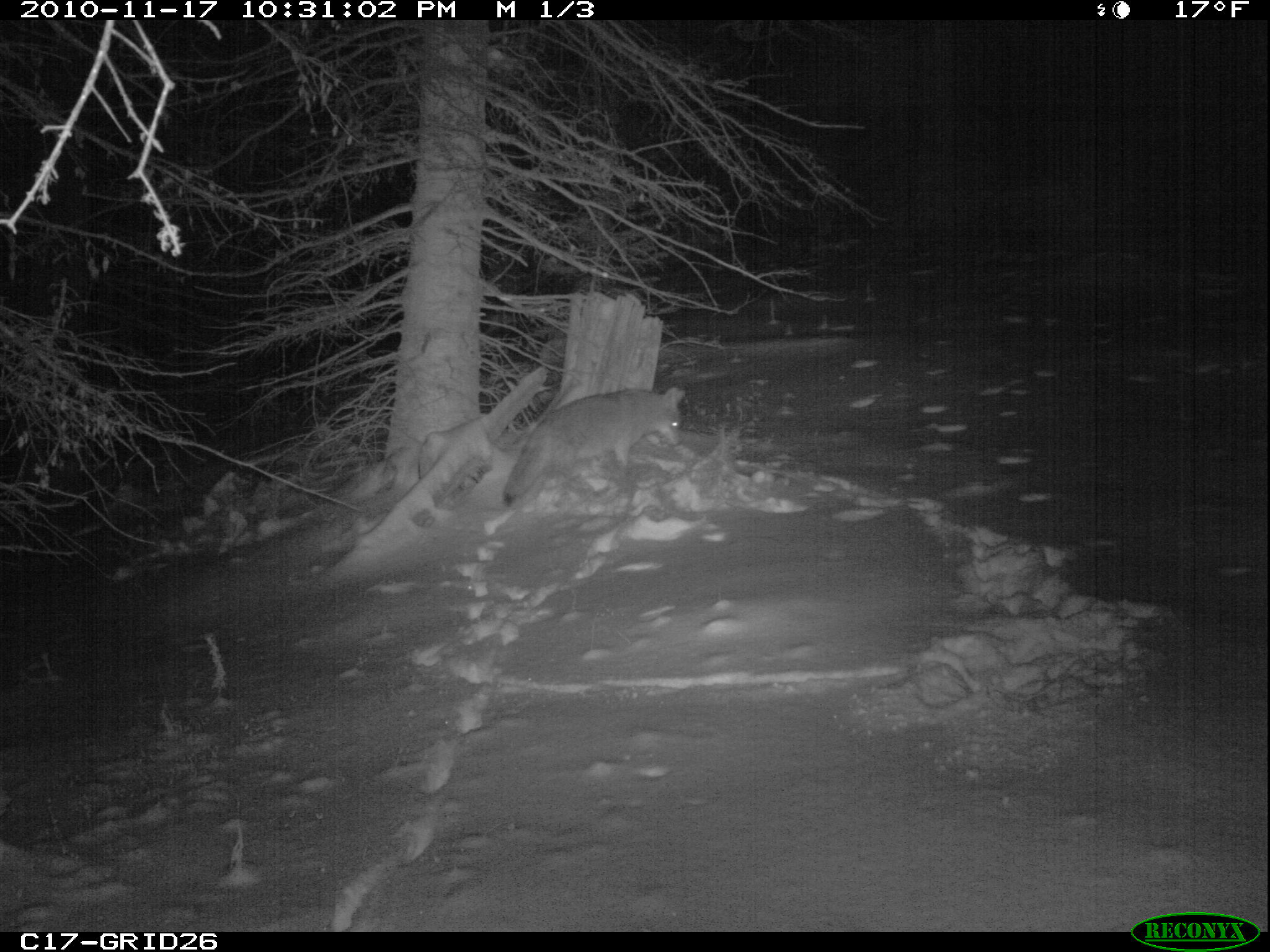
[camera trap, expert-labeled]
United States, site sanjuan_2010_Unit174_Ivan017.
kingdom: Animalia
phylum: Chordata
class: Mammalia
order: Carnivora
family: Canidae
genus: Canis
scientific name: Canis latrans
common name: coyote